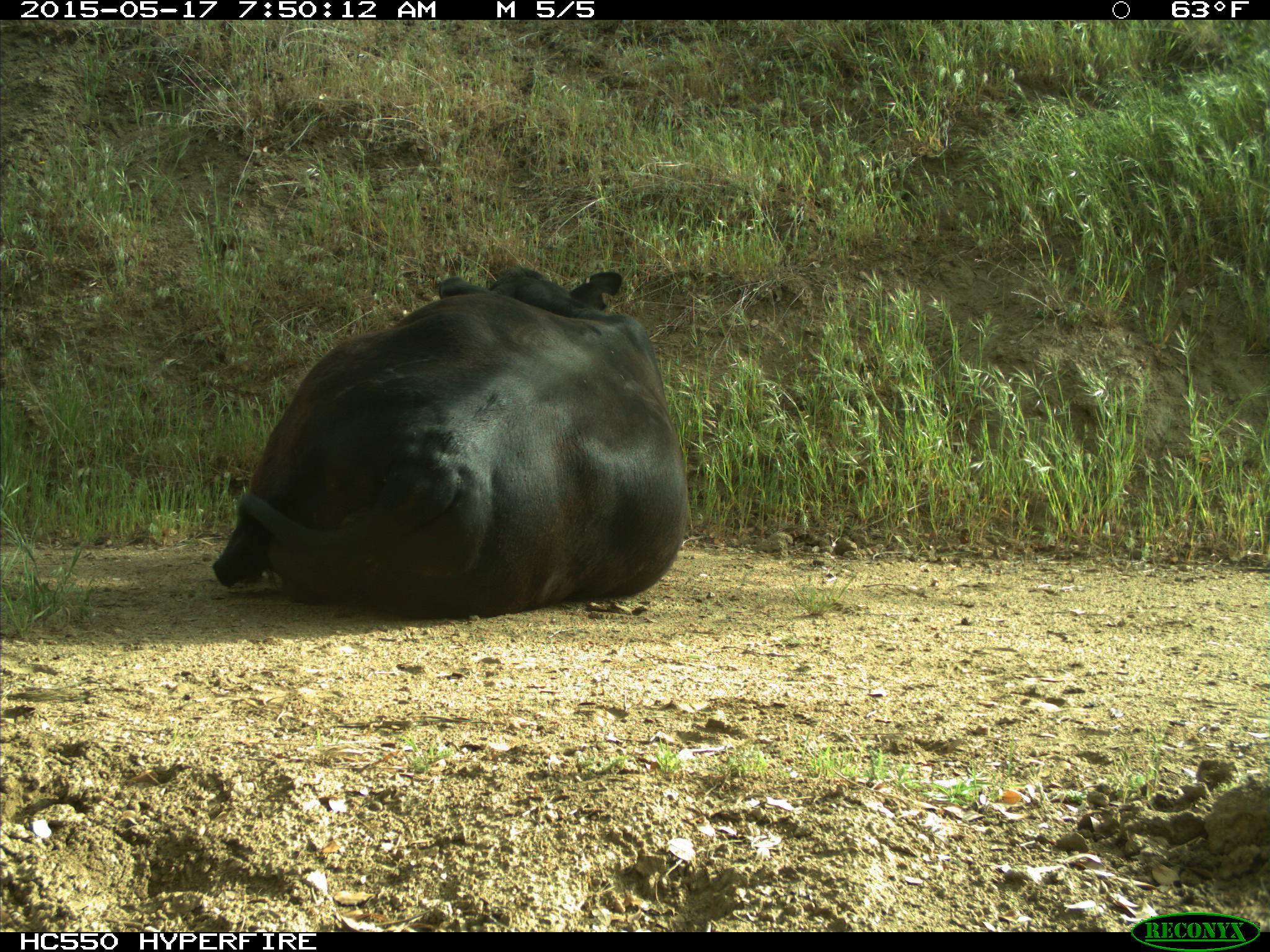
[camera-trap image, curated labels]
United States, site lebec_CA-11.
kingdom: Animalia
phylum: Chordata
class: Mammalia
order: Artiodactyla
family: Bovidae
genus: Bos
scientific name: Bos taurus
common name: domestic cow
Bos taurus (domestic cow).